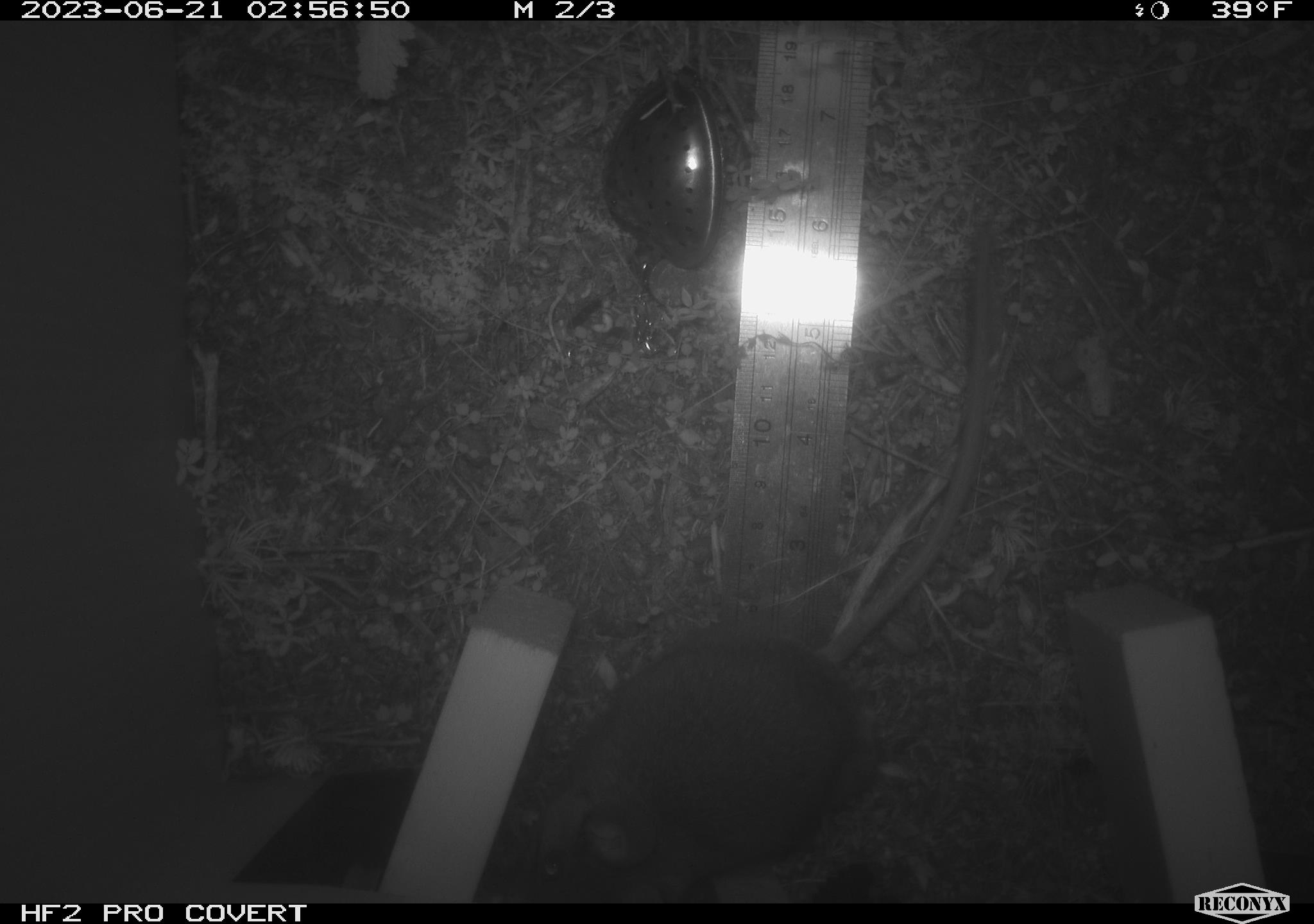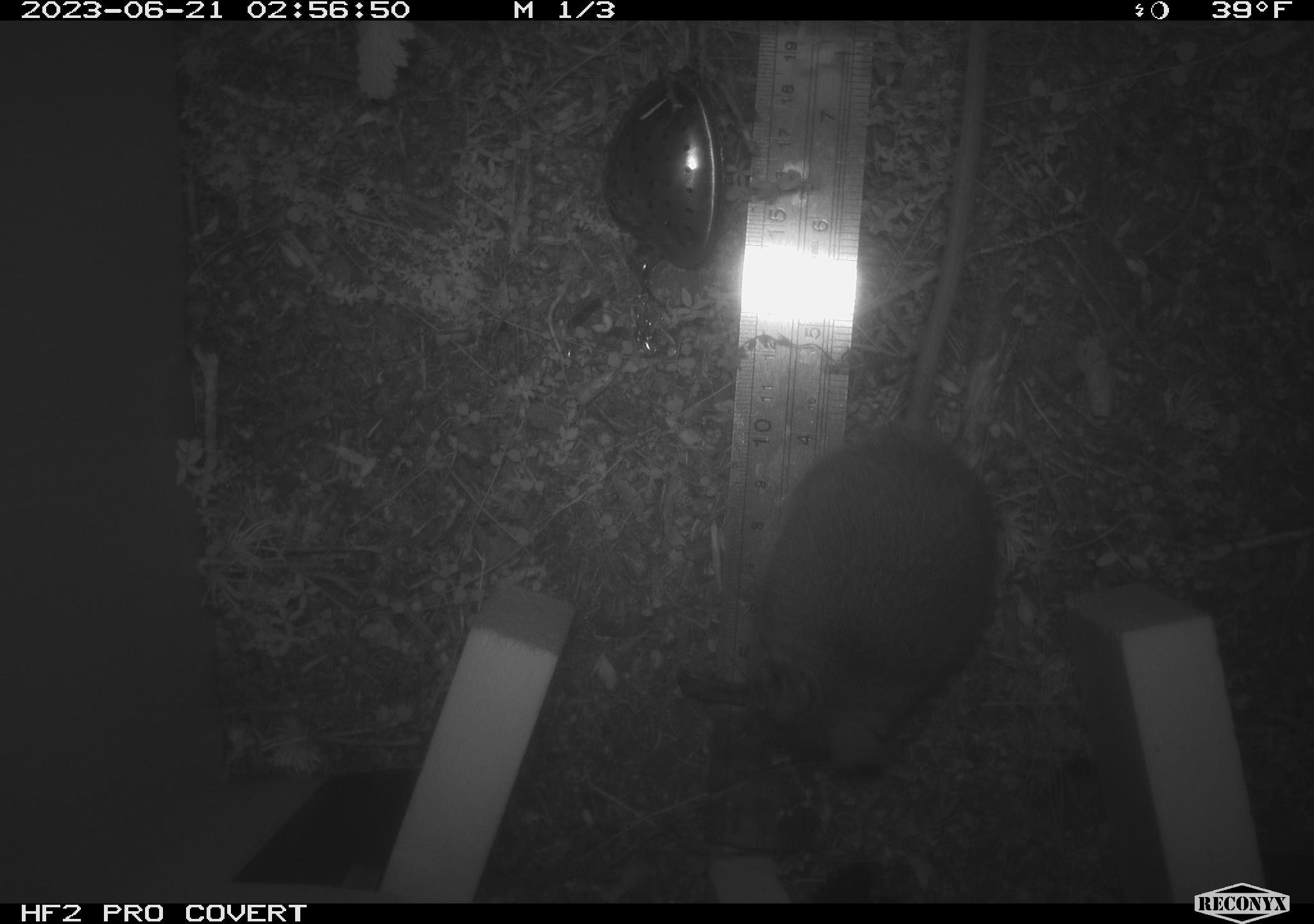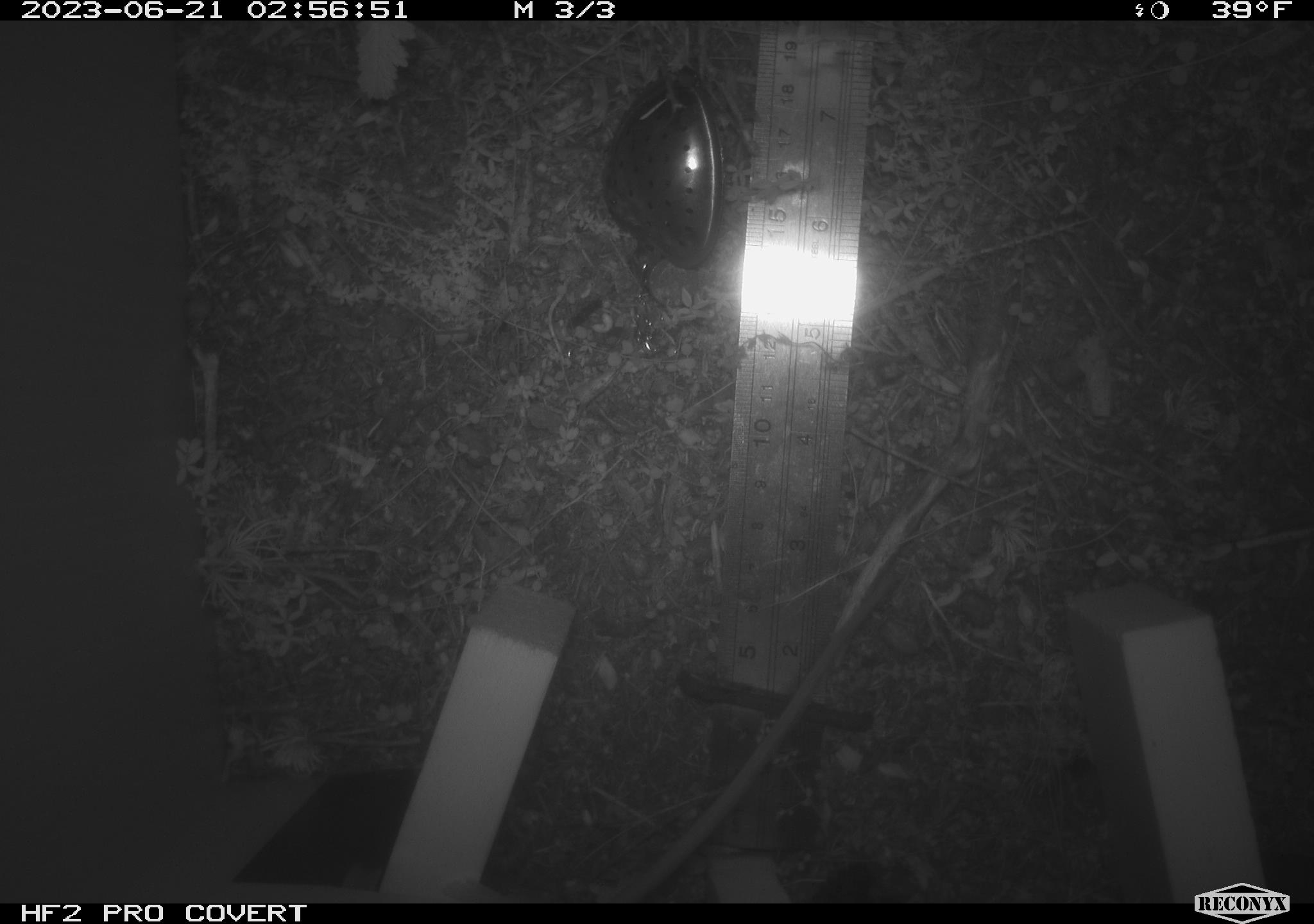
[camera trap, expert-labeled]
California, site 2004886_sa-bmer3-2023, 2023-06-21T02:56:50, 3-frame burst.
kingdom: Animalia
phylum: Chordata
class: Mammalia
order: Rodentia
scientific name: Rodentia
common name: mouse species